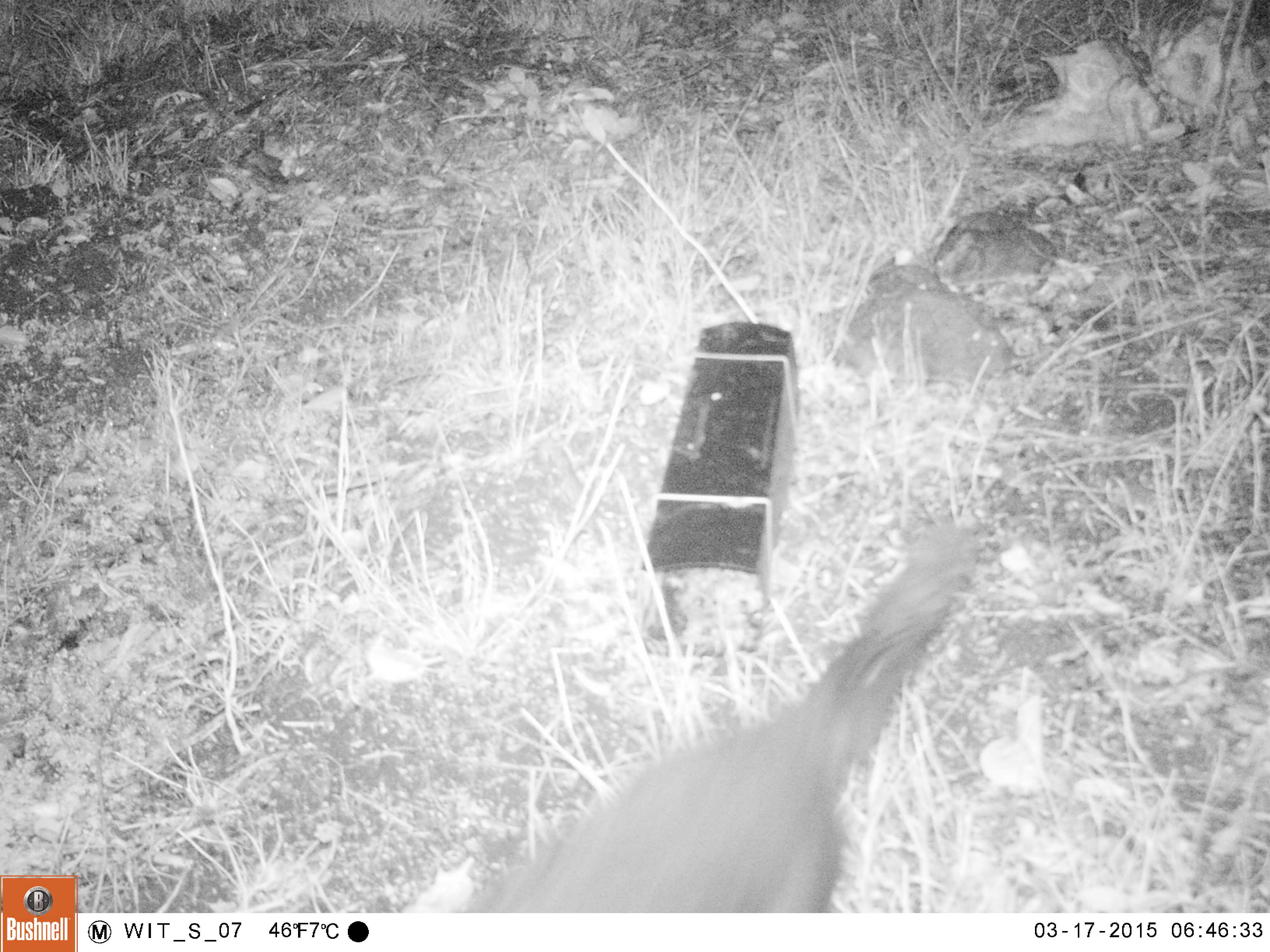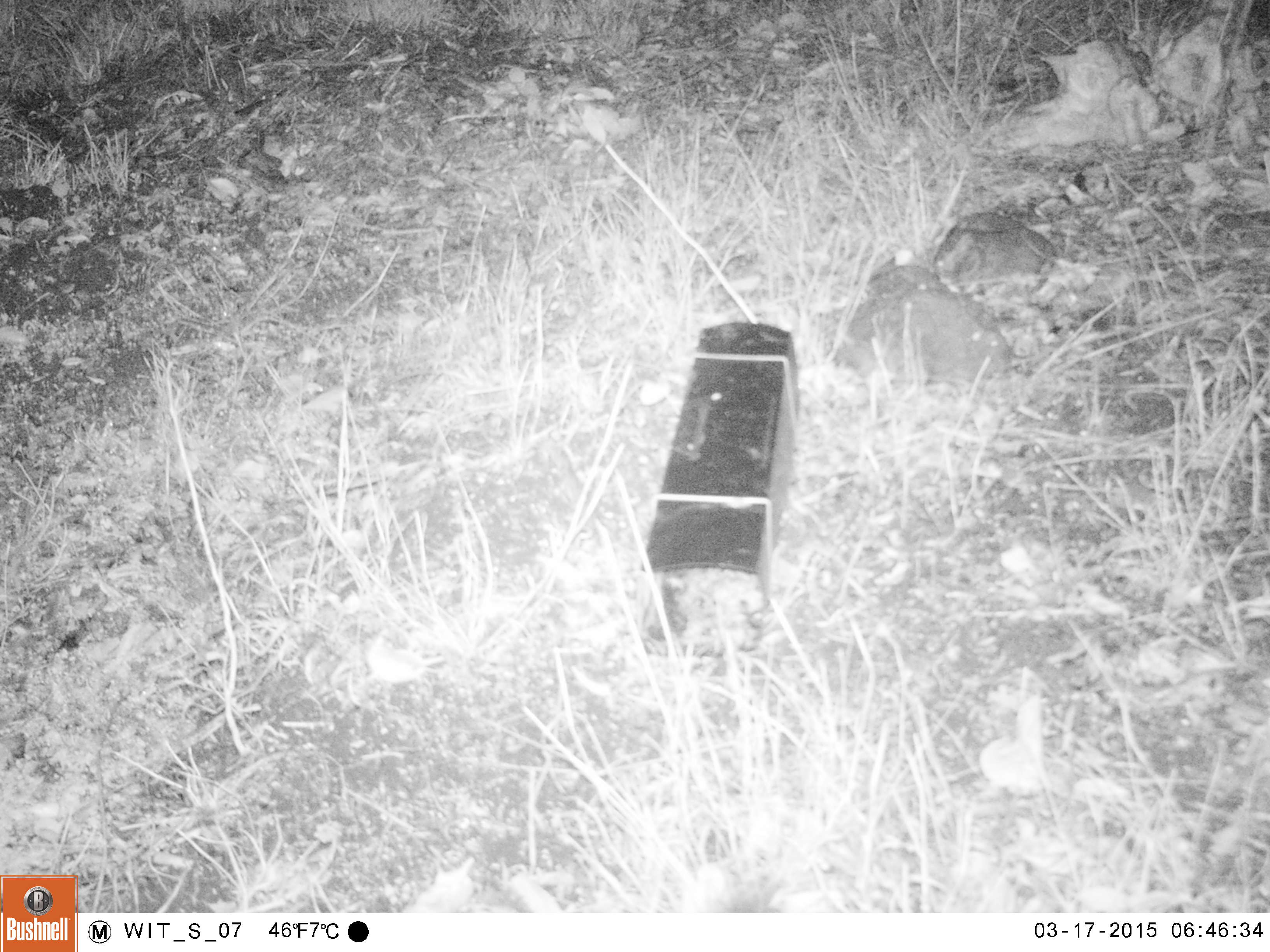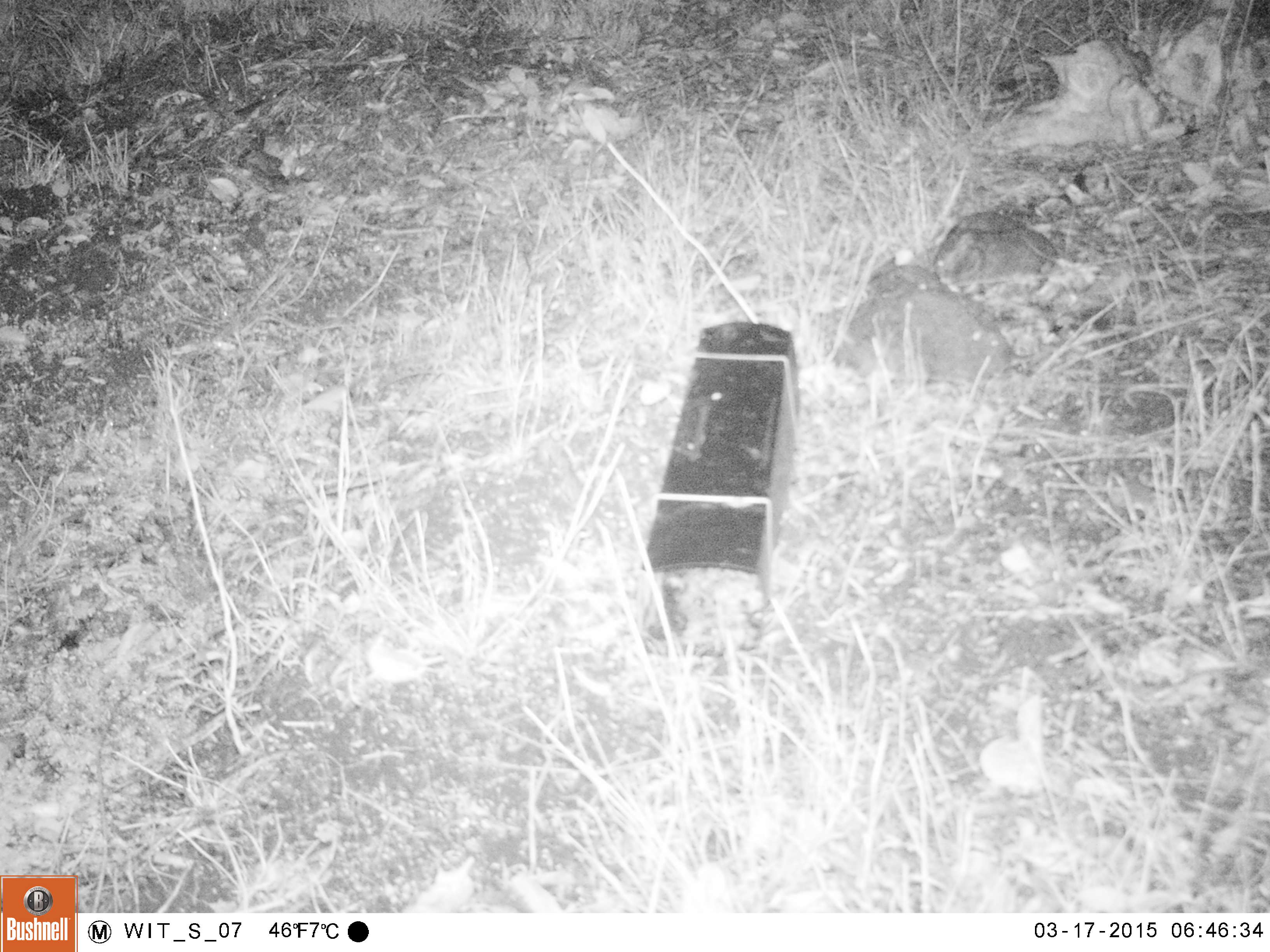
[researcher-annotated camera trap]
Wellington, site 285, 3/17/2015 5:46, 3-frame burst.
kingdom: Animalia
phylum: Chordata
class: Mammalia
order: Carnivora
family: Felidae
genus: Felis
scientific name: Felis catus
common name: cat